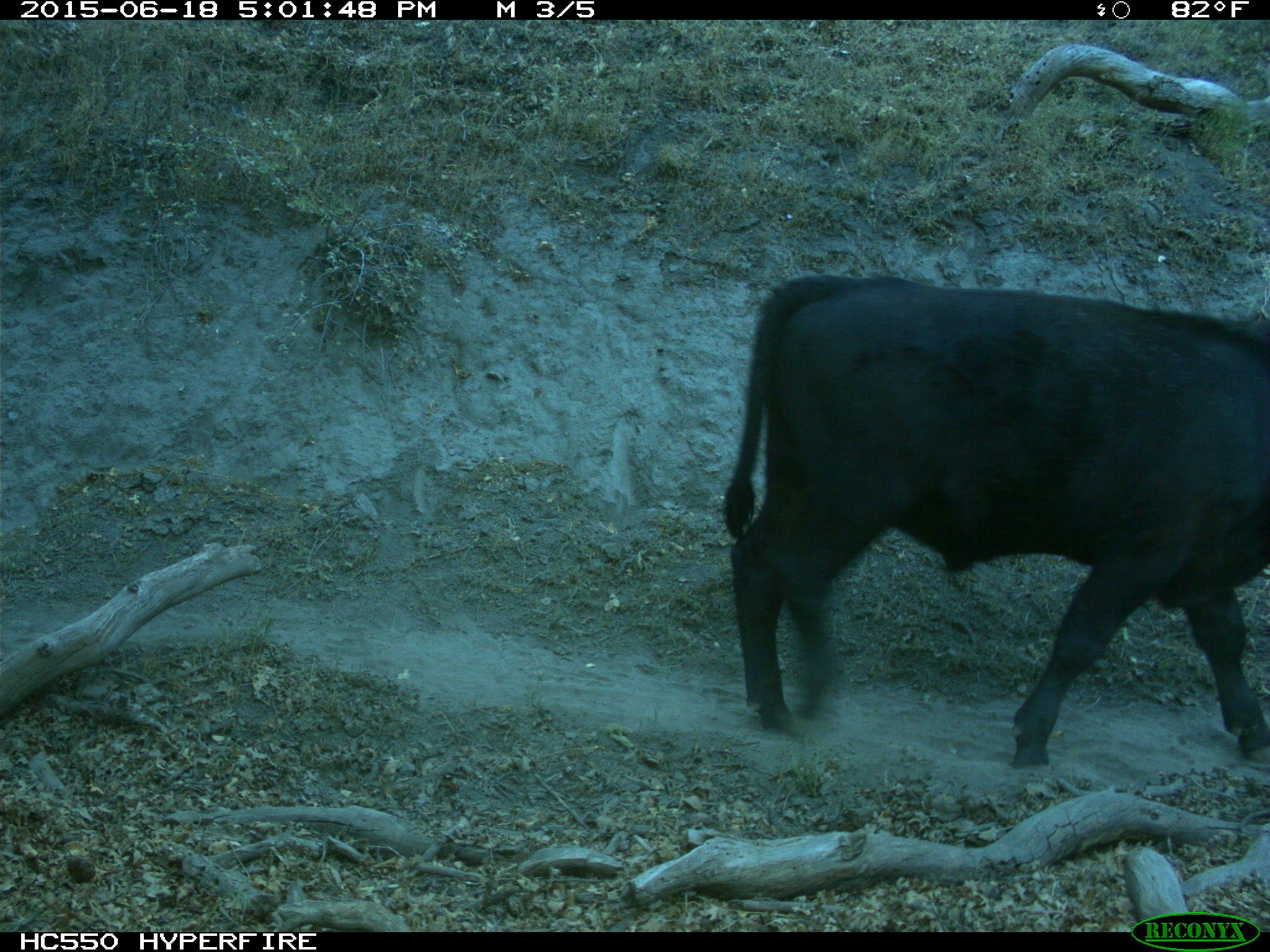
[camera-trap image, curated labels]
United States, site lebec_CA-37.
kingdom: Animalia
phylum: Chordata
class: Mammalia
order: Artiodactyla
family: Bovidae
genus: Bos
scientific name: Bos taurus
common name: domestic cow